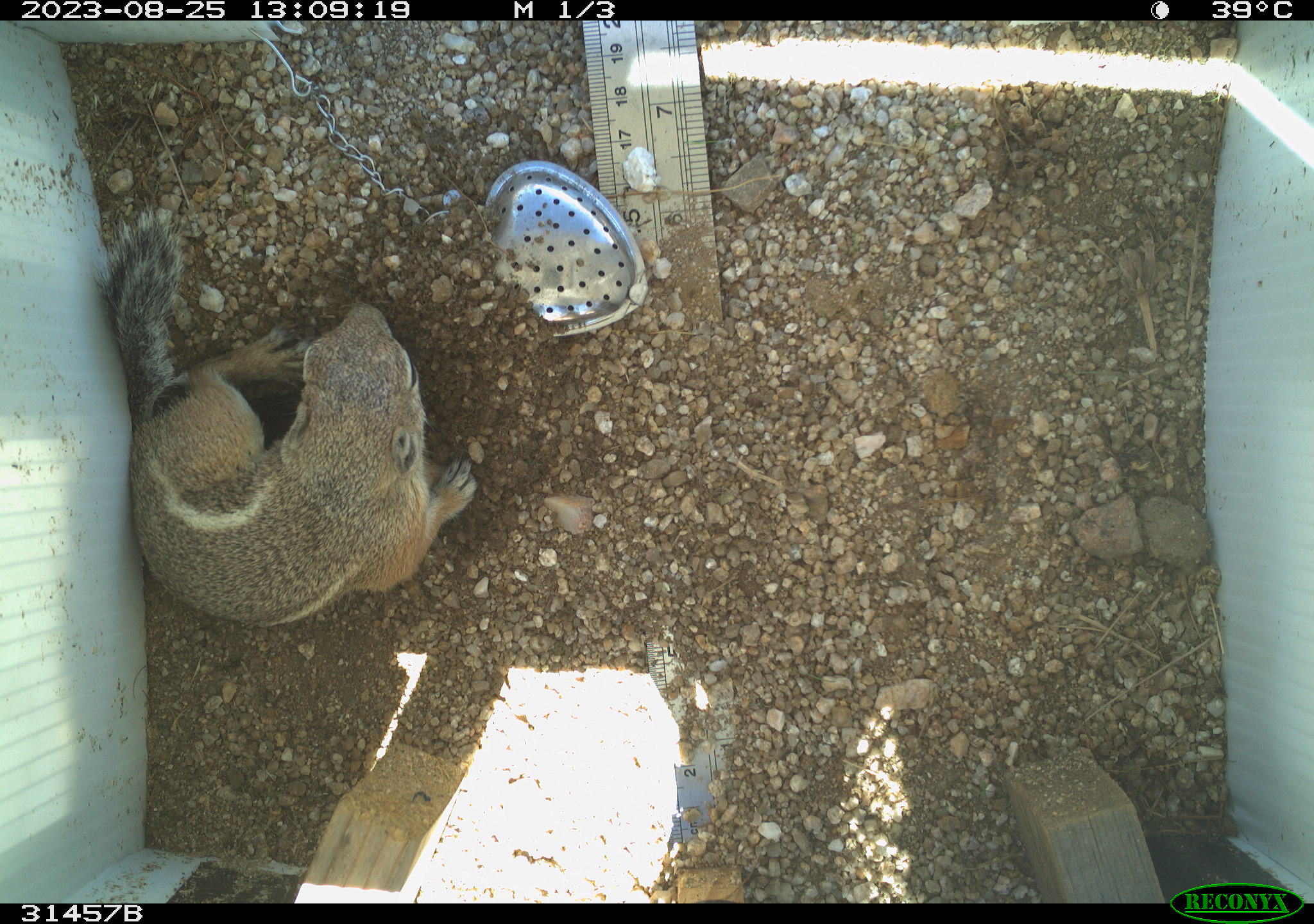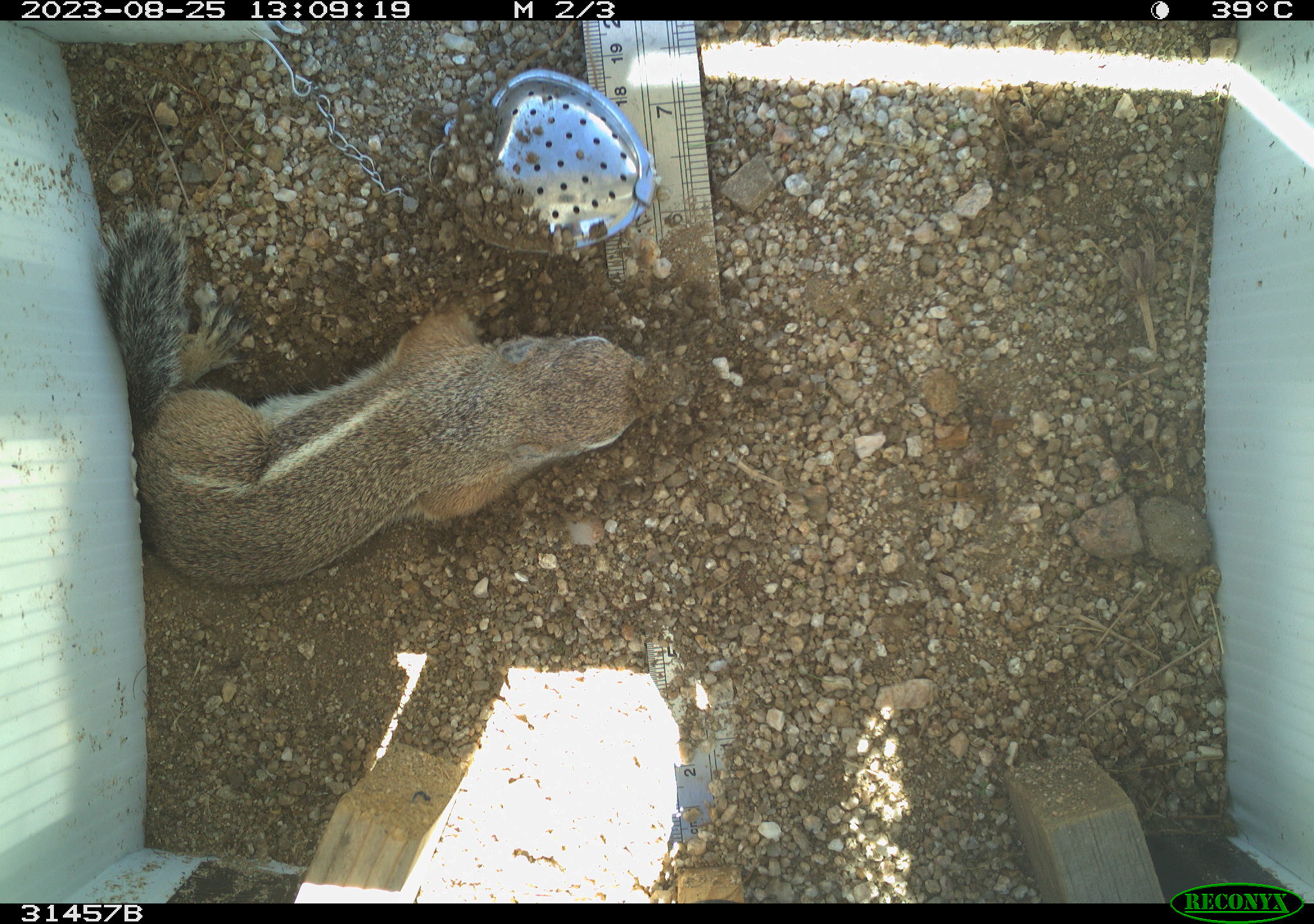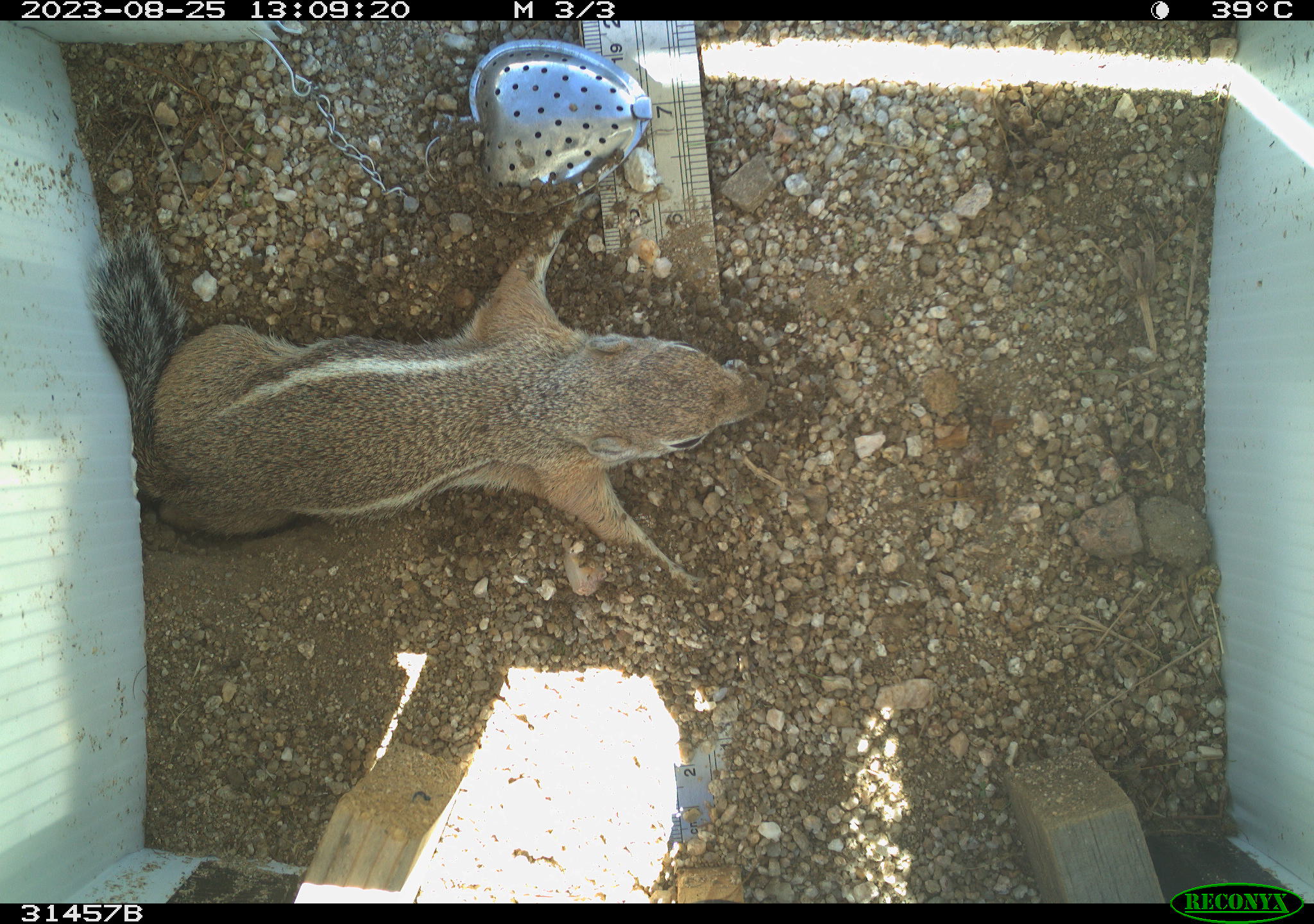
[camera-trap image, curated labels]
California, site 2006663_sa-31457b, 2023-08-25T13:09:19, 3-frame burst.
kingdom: Animalia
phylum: Chordata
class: Mammalia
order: Rodentia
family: Sciuridae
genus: Ammospermophilus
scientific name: Ammospermophilus leucurus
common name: white-tailed antelope squirrel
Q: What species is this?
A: White-tailed antelope squirrel (Ammospermophilus leucurus).